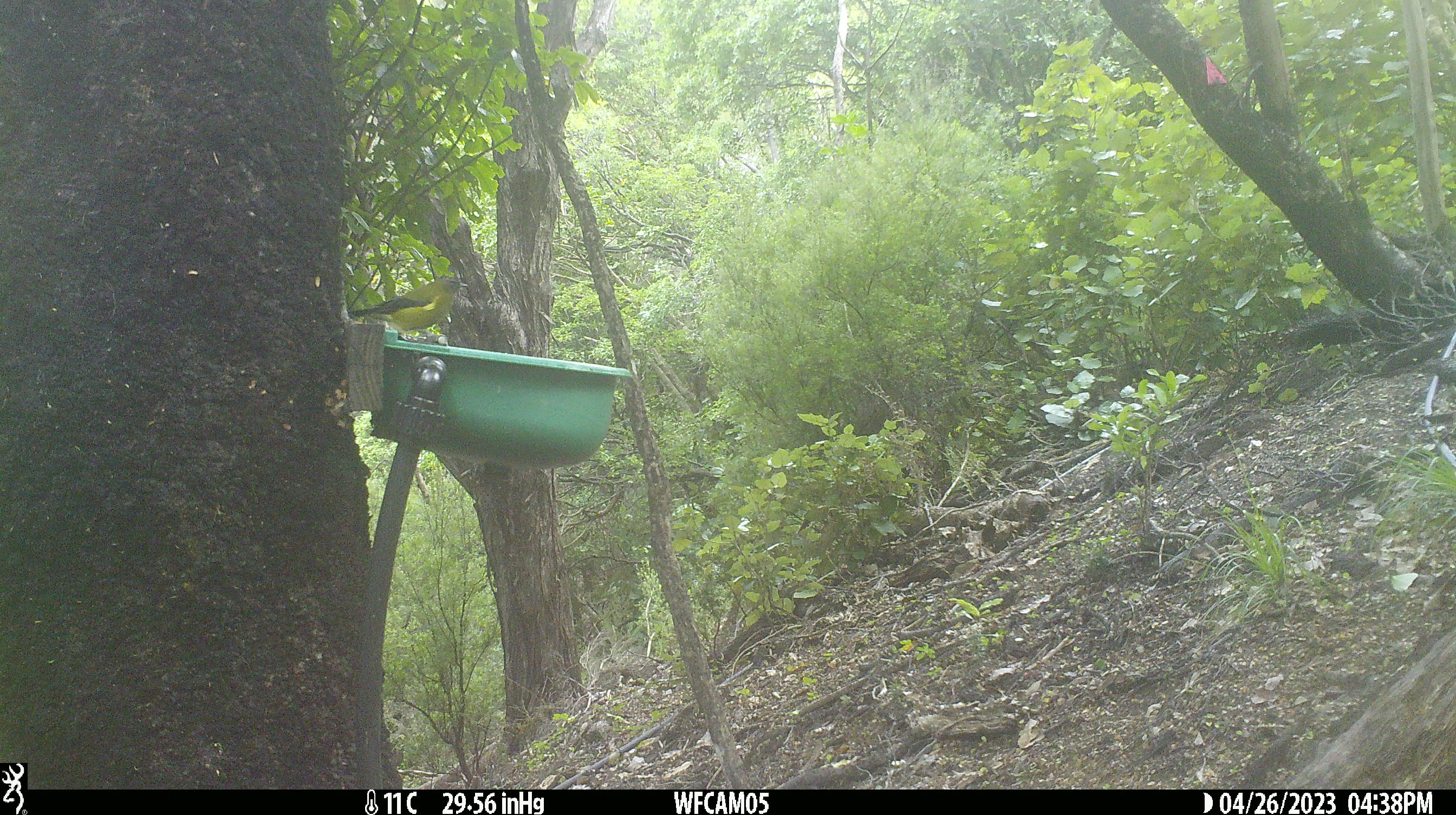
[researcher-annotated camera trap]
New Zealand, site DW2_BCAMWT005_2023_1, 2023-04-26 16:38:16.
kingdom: Animalia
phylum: Chordata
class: Aves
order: Passeriformes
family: Meliphagidae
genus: Anthornis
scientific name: Anthornis melanura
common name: new zealand bellbird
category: bellbird